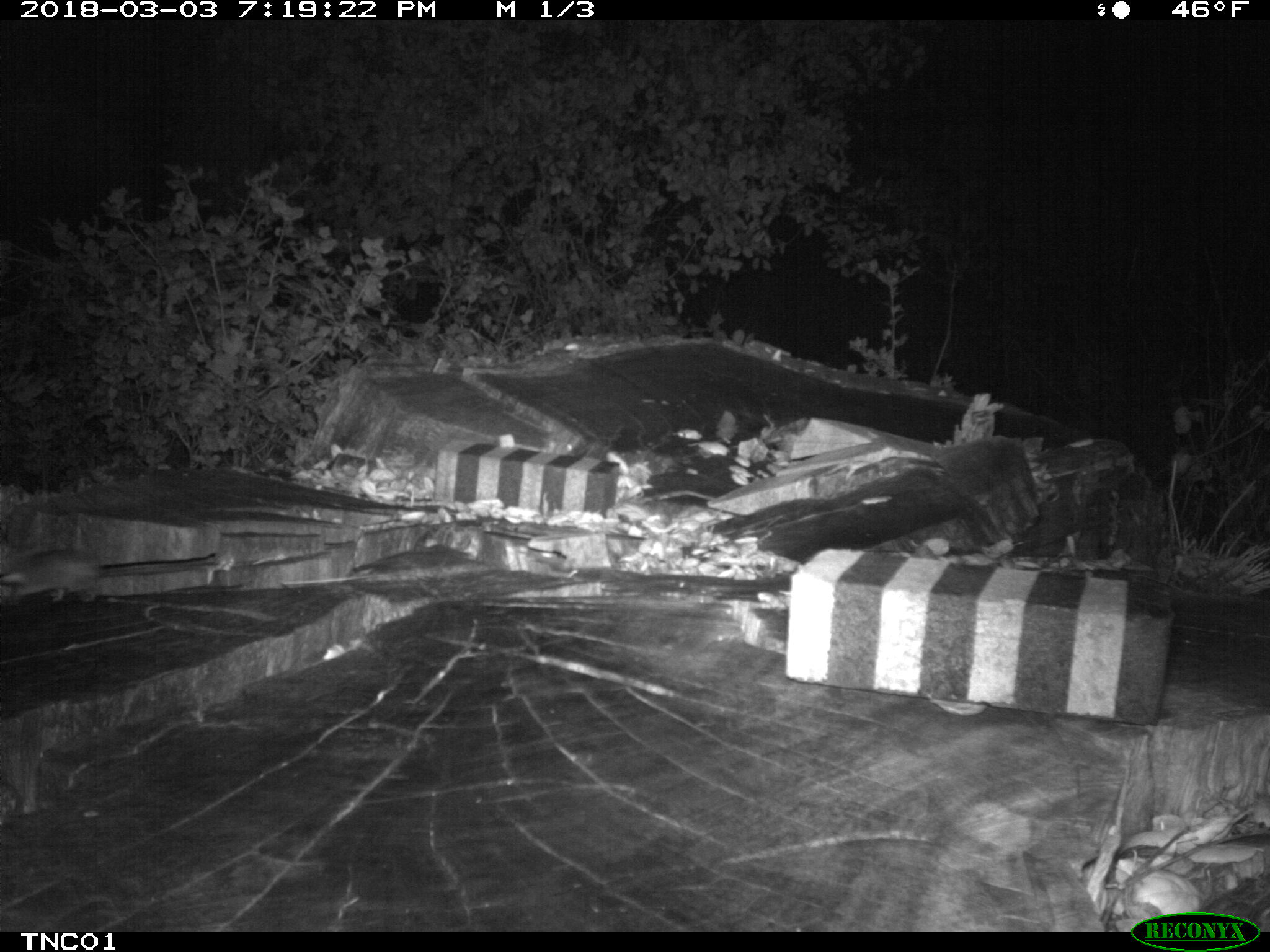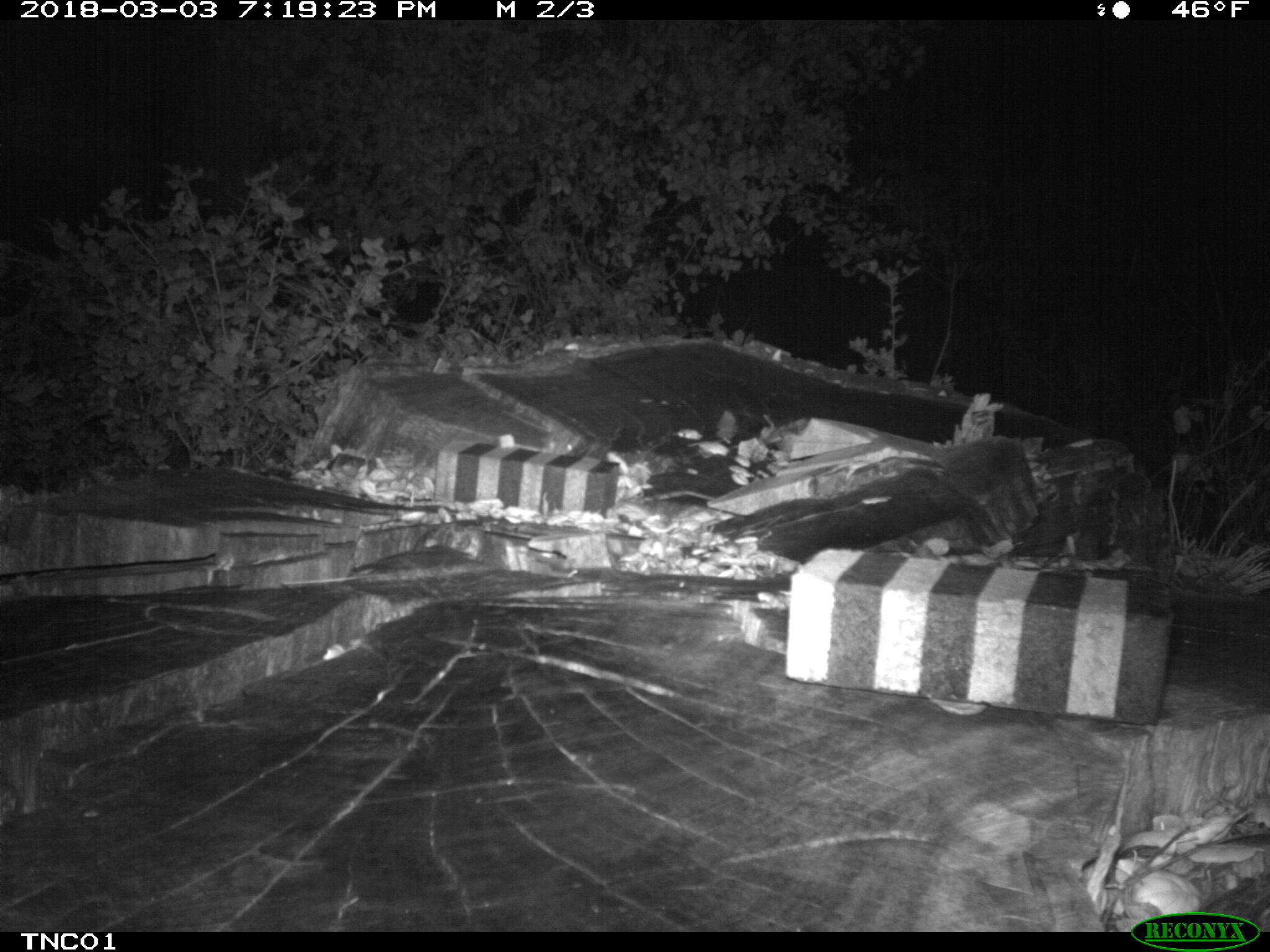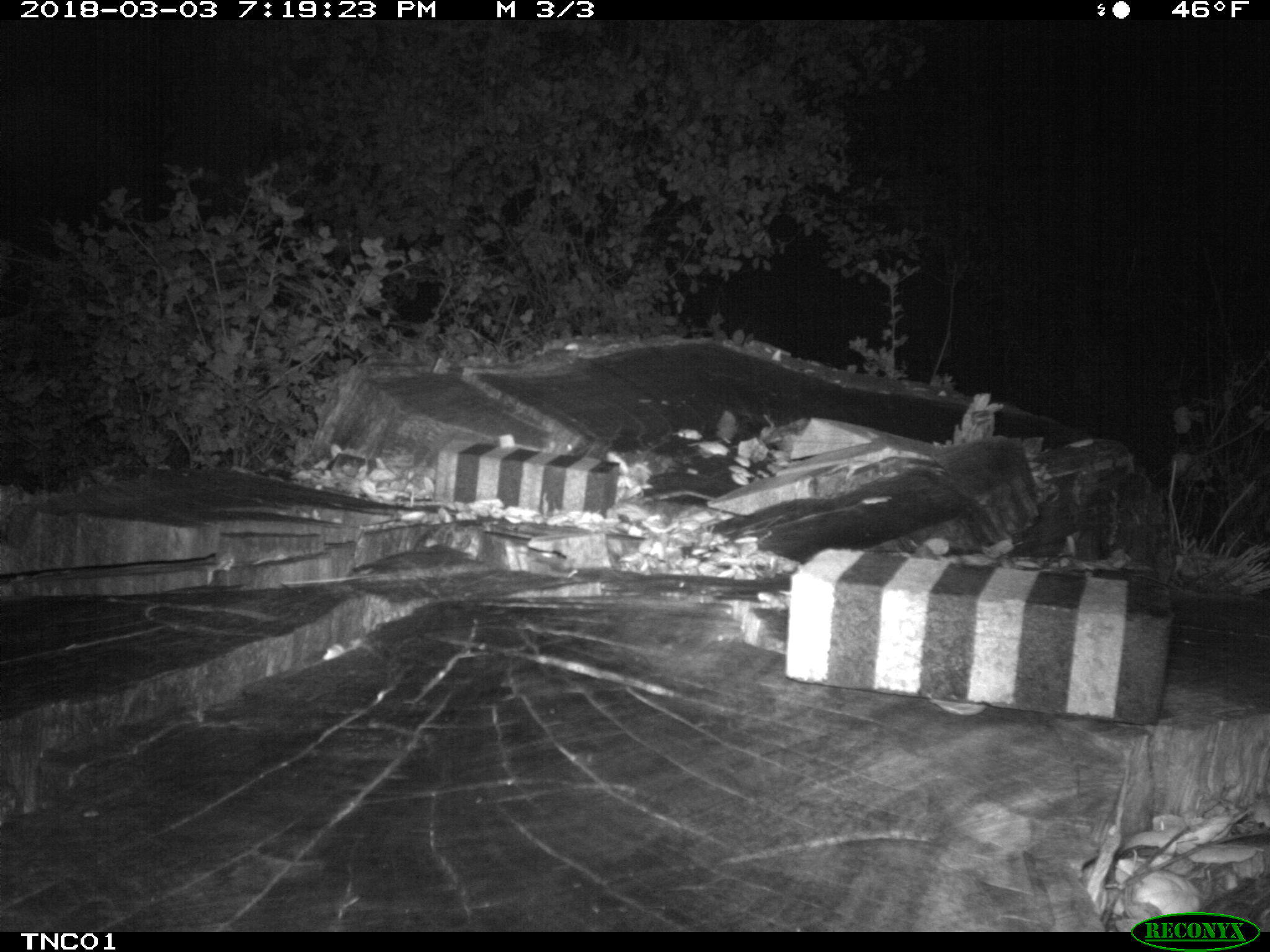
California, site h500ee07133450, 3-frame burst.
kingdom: Animalia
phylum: Chordata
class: Mammalia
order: Rodentia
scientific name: Rodentia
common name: rodent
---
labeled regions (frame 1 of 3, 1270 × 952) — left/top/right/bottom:
rodent: 0/549/99/606